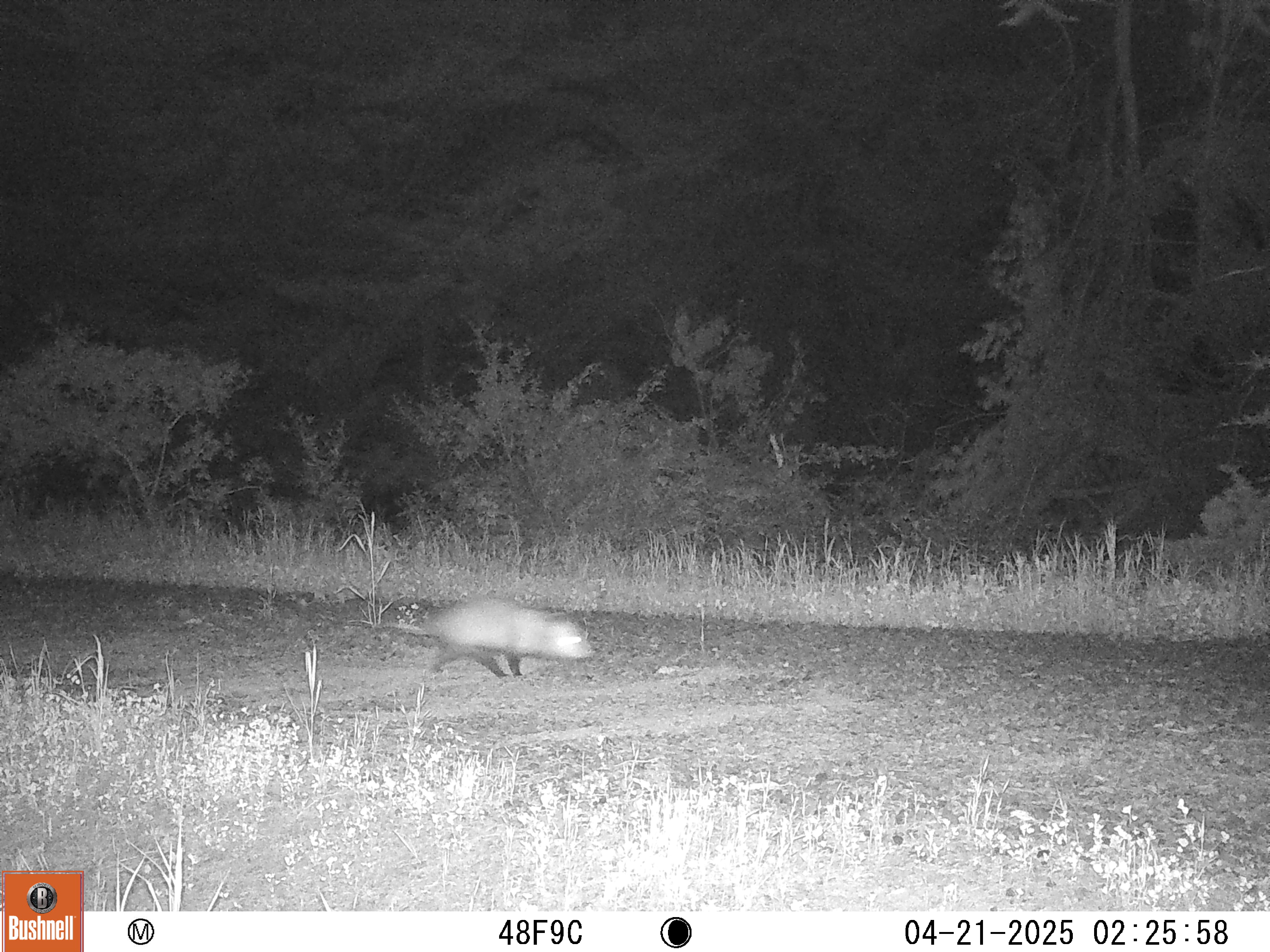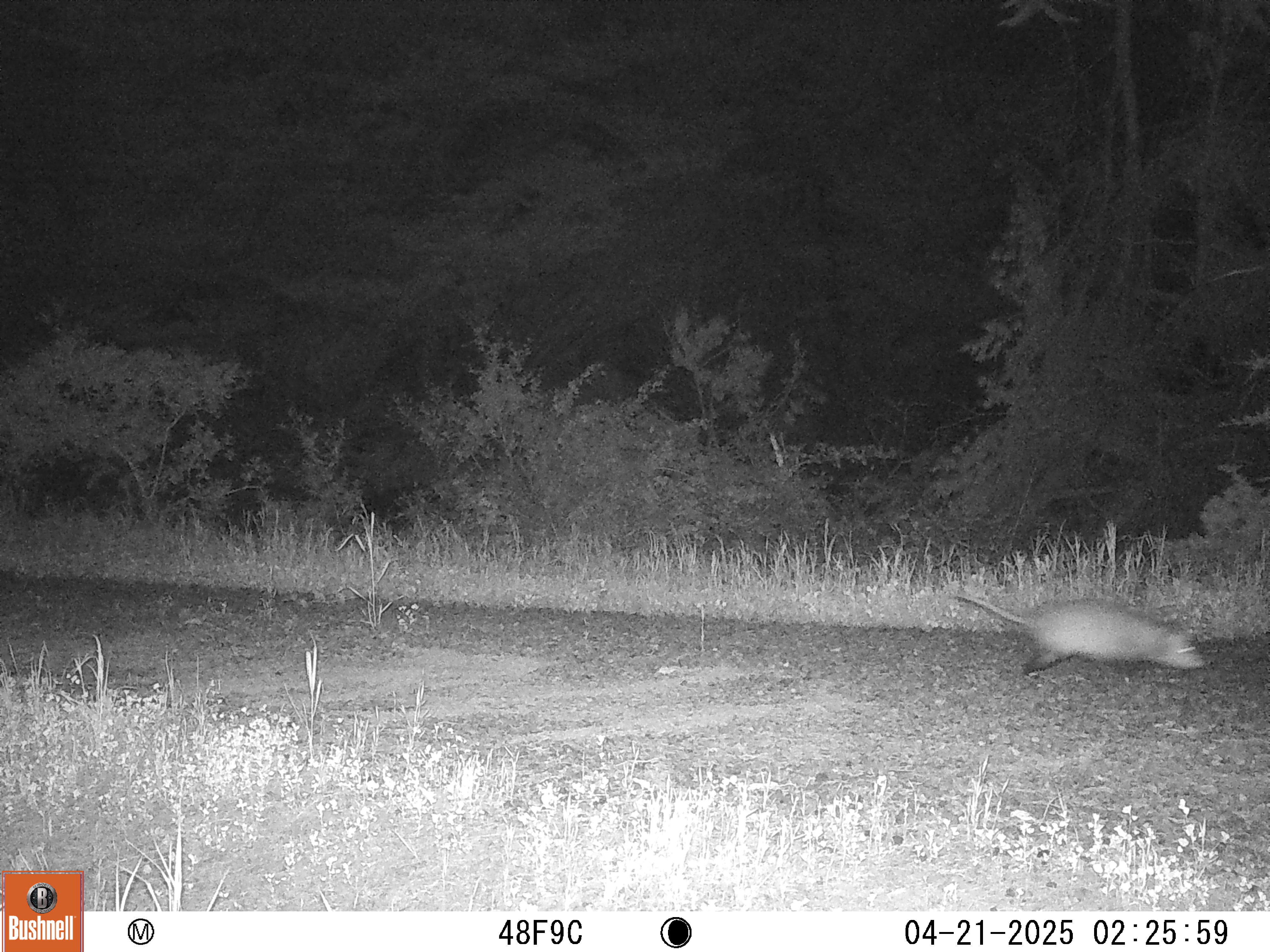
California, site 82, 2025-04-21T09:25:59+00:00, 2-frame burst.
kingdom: Animalia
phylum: Chordata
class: Mammalia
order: Didelphimorphia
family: Didelphidae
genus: Didelphis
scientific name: Didelphis virginiana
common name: virginia opossum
Virginia opossum (Didelphis virginiana).